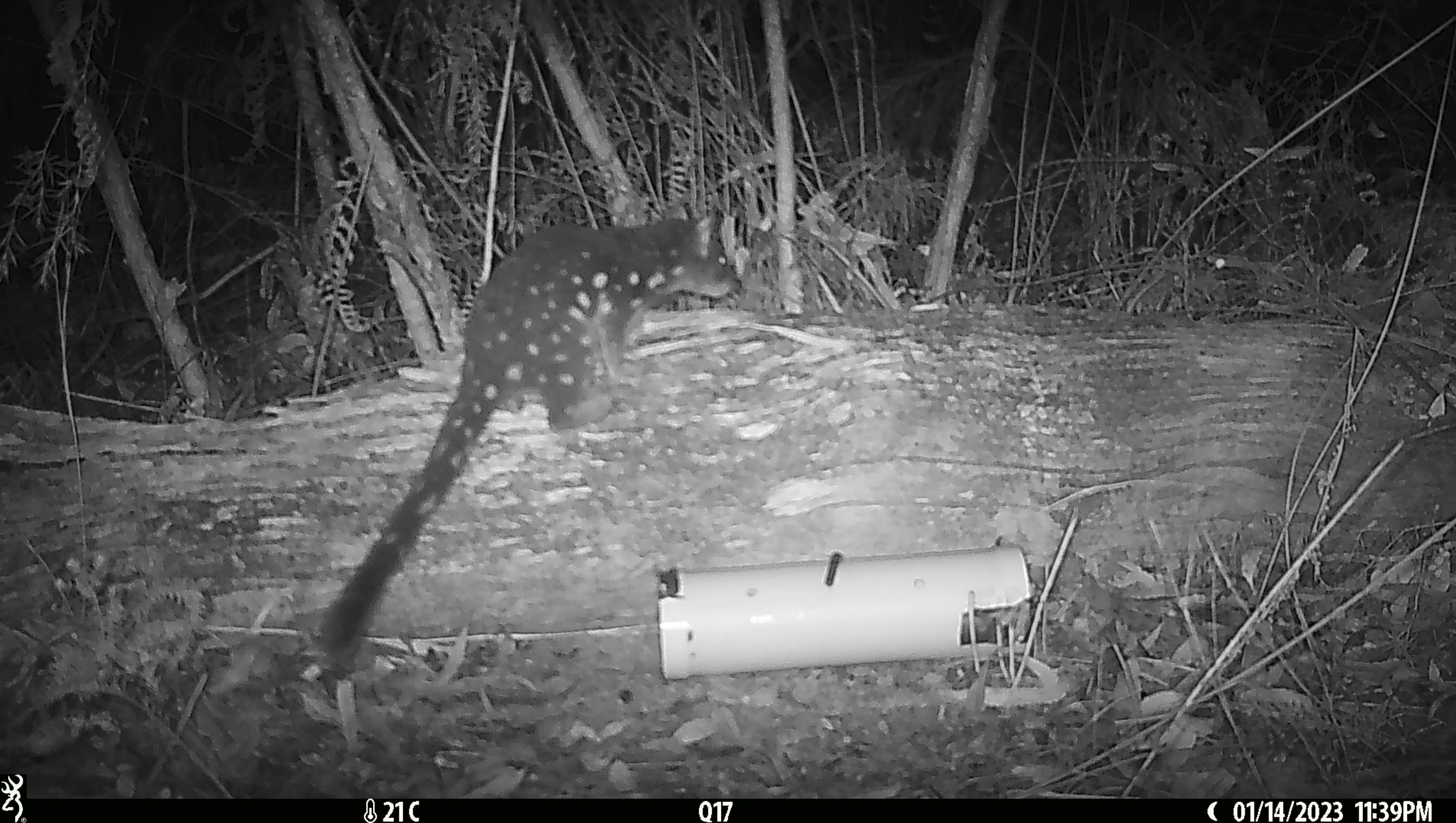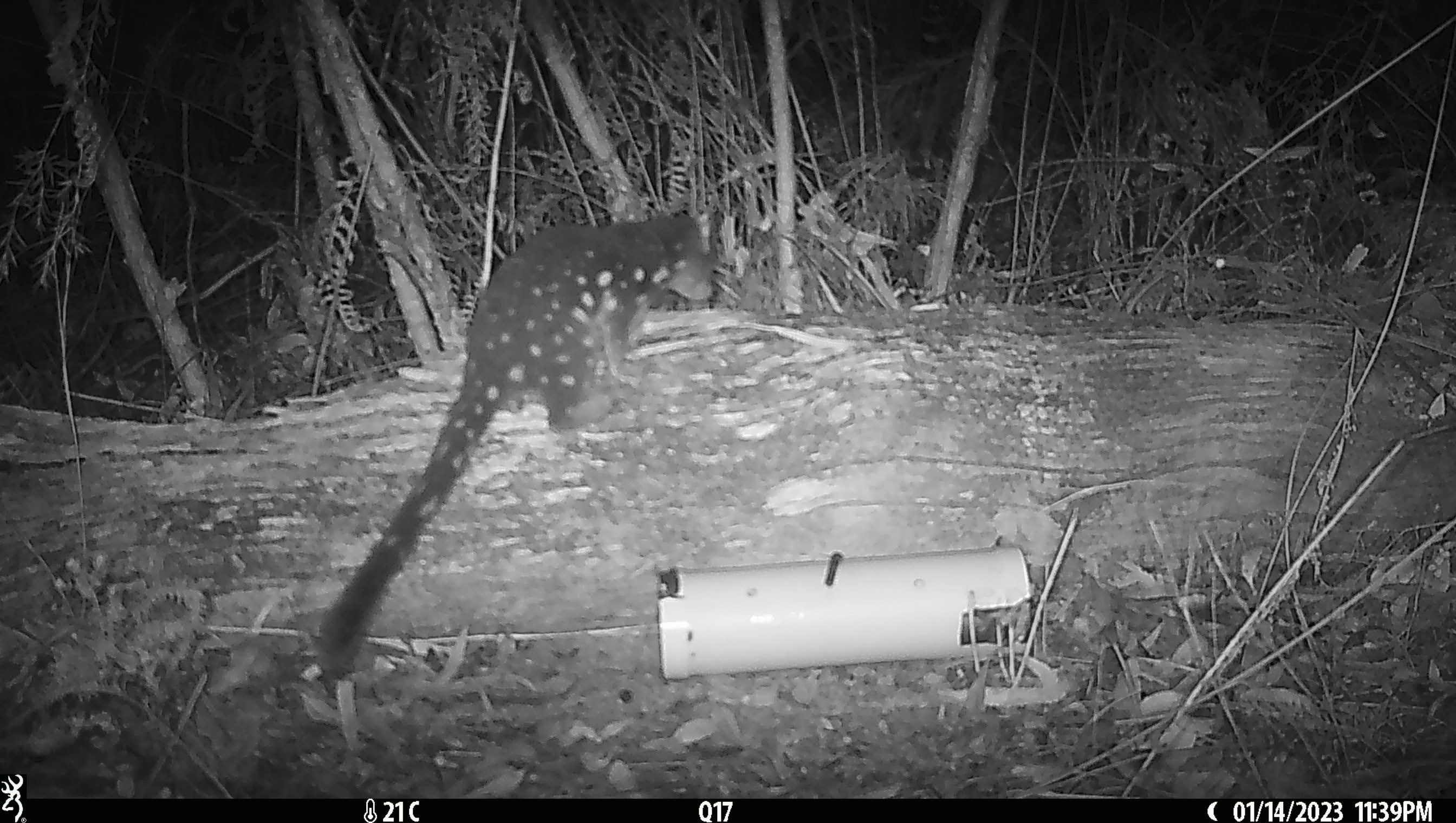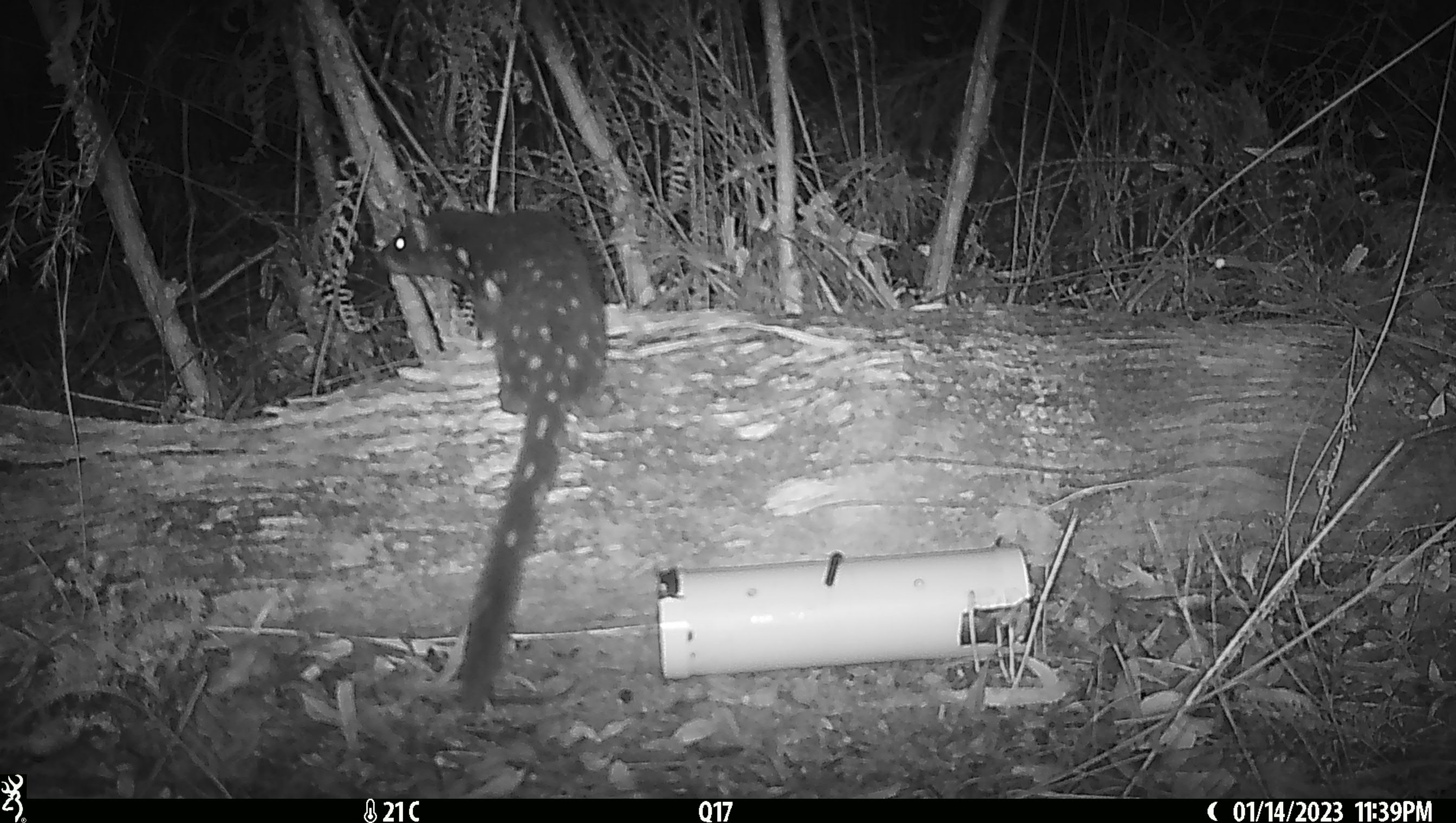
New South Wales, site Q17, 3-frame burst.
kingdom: Animalia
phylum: Chordata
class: Mammalia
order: Dasyuromorphia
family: Dasyuridae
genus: Dasyurus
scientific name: Dasyurus maculatus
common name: spotted-tailed quoll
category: quoll